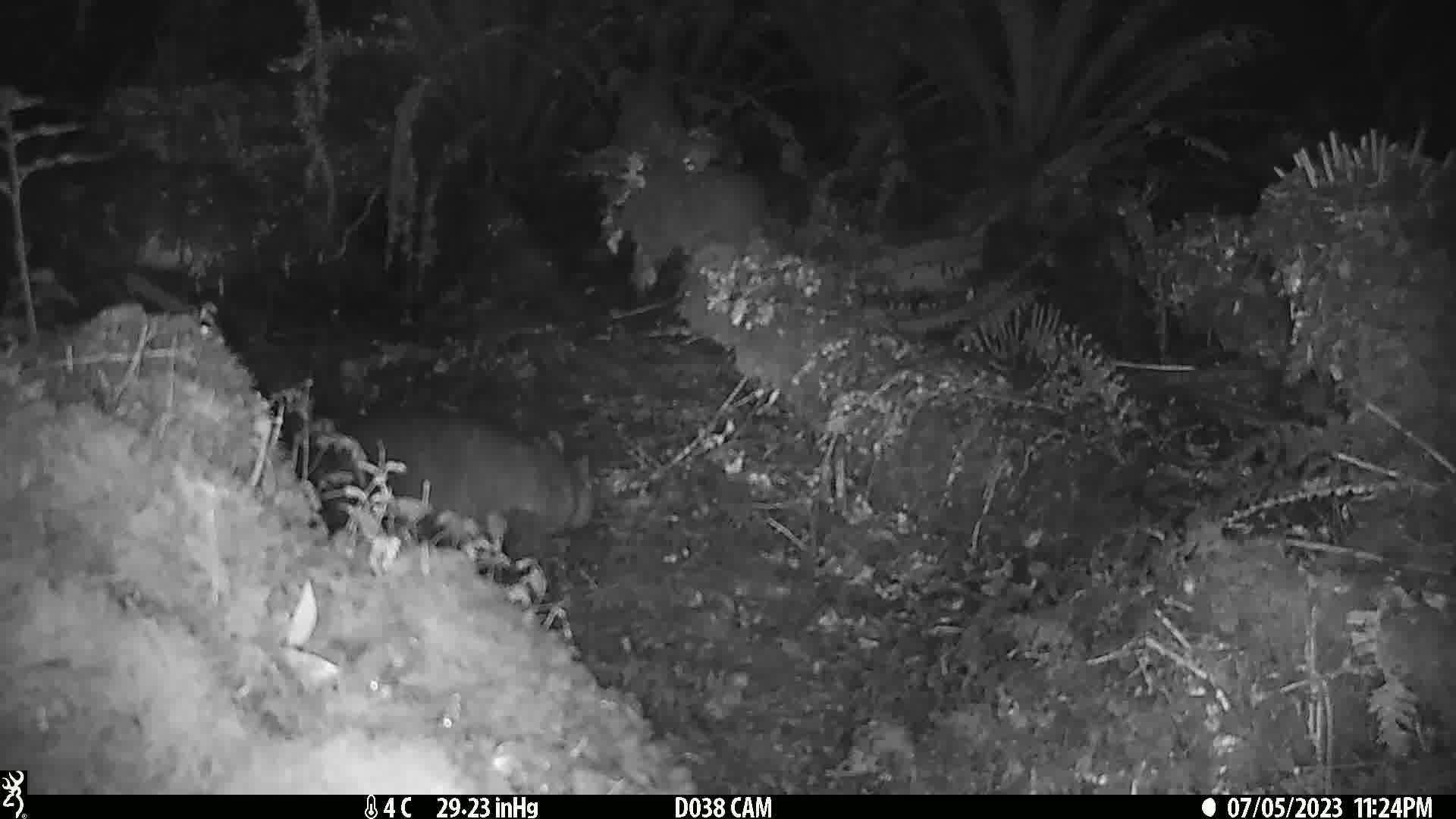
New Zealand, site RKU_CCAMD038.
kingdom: Animalia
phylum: Chordata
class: Mammalia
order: Diprotodontia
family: Phalangeridae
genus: Trichosurus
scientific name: Trichosurus vulpecula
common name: common brushtail possum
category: possum